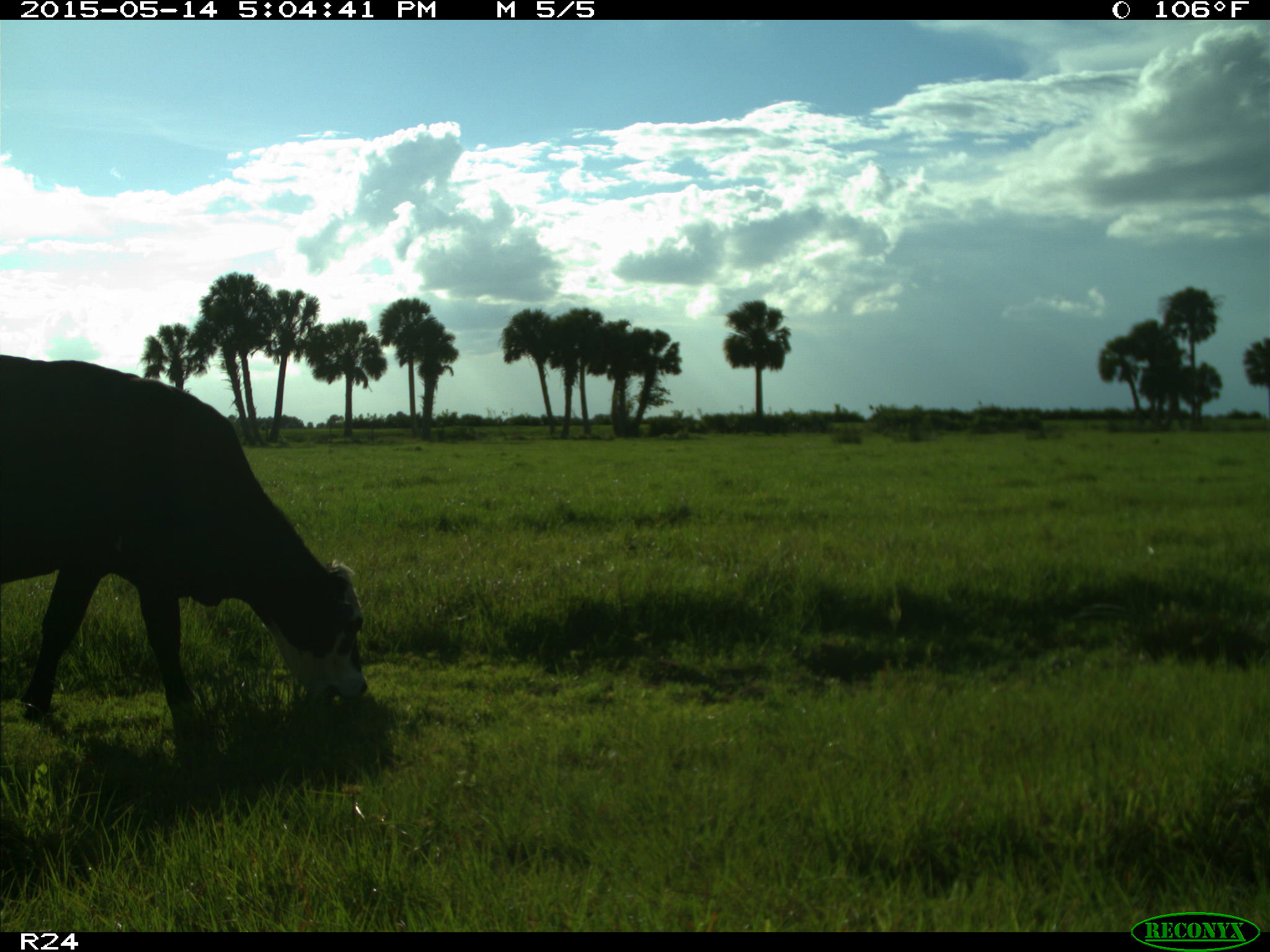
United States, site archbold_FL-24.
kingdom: Animalia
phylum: Chordata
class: Mammalia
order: Artiodactyla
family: Bovidae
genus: Bos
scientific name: Bos taurus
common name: domestic cow